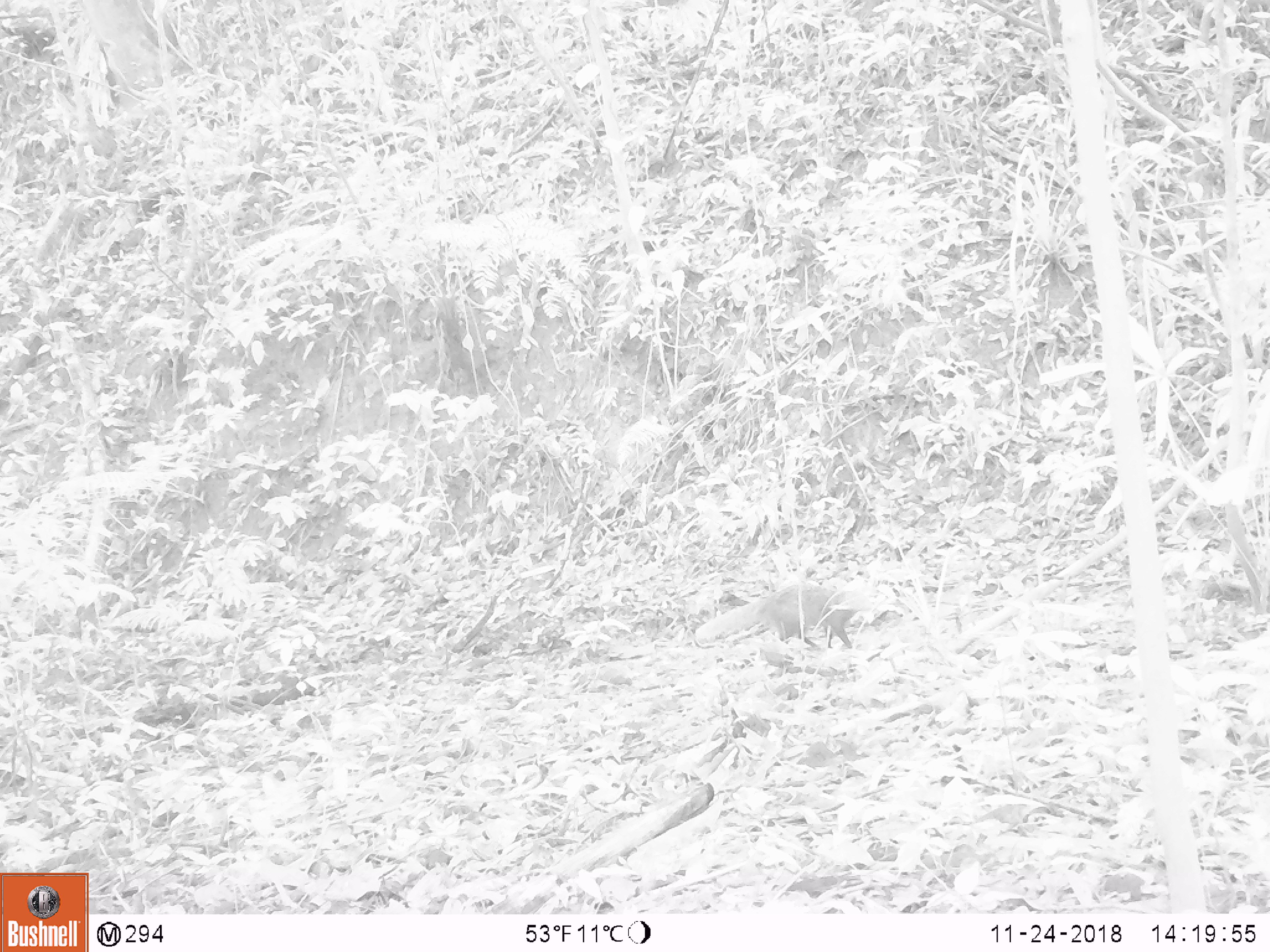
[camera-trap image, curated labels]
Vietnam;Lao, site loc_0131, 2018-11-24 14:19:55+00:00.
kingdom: Animalia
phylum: Chordata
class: Mammalia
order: Carnivora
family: Herpestidae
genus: Urva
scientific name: Urva urva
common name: crab-eating mongoose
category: crab eating mongoose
Crab eating mongoose (crab-eating mongoose) (Urva urva). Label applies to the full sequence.